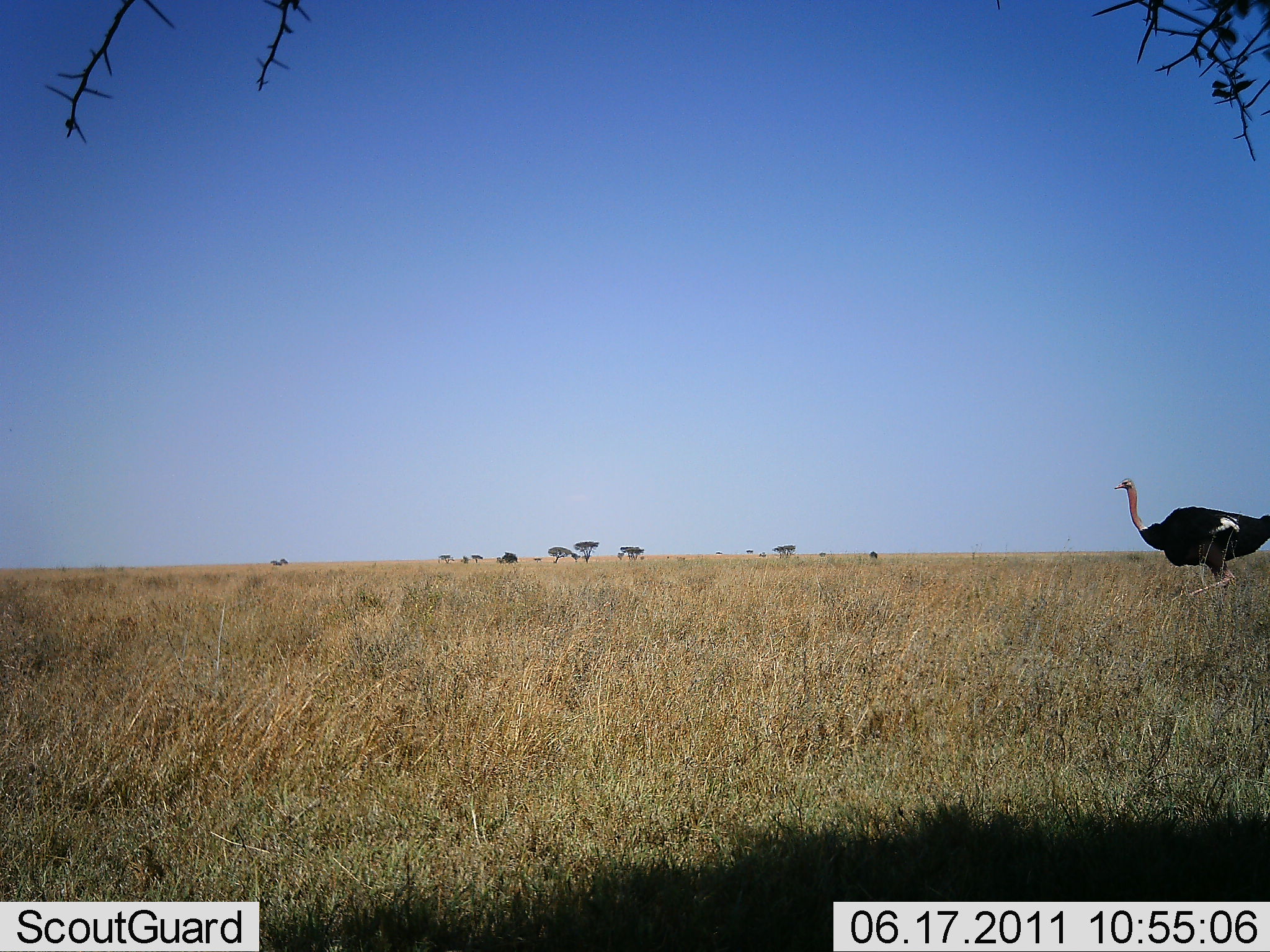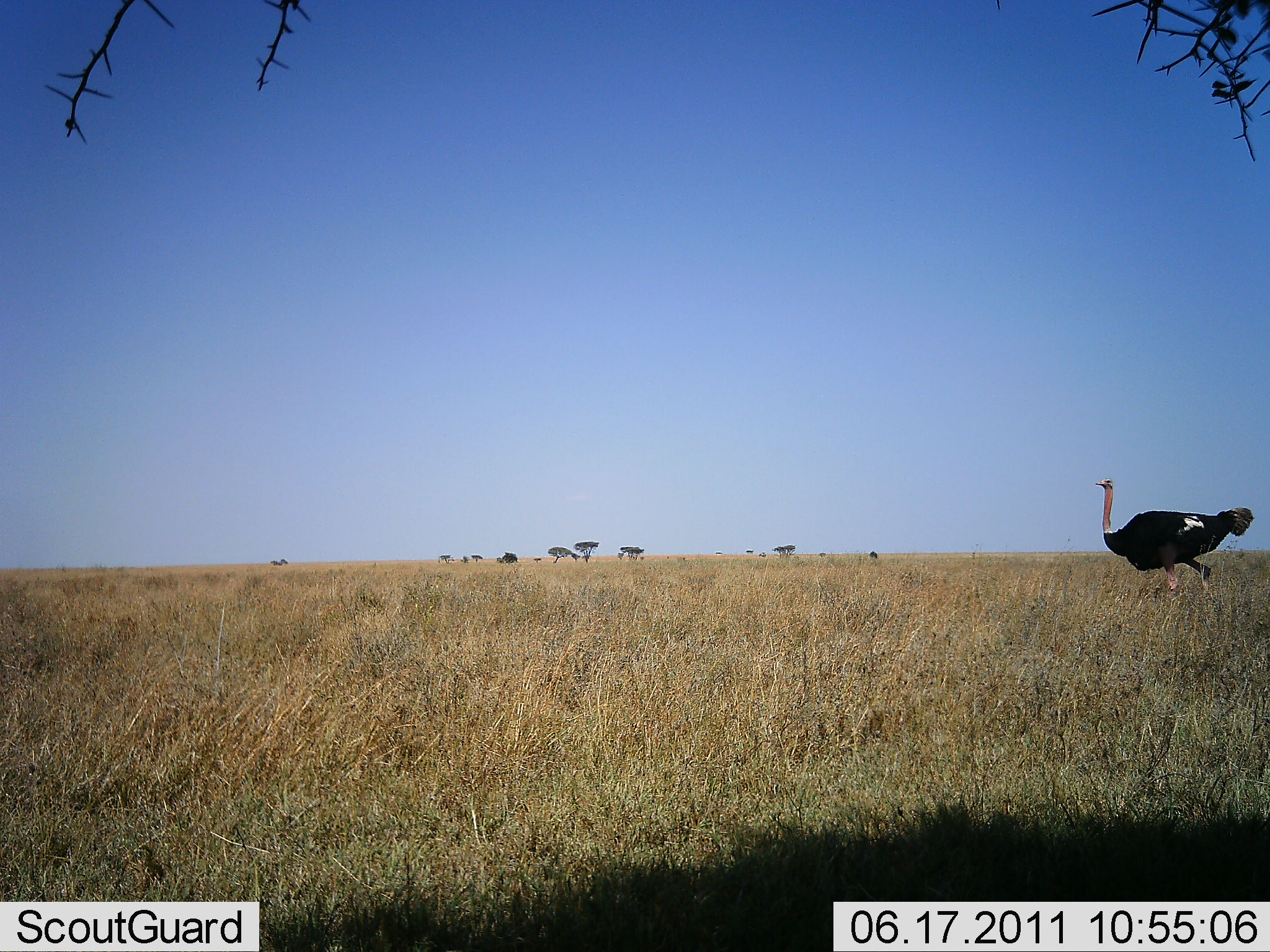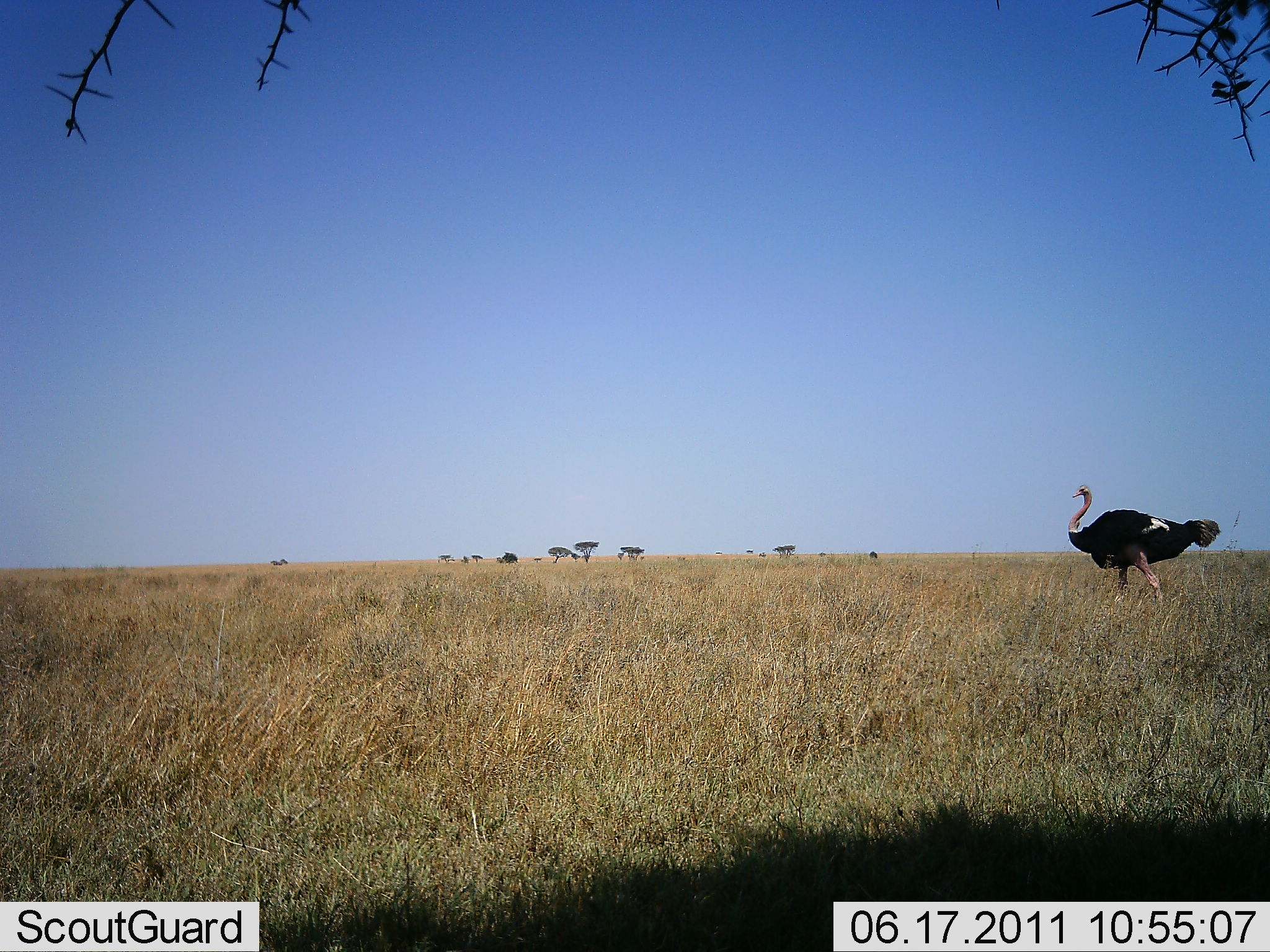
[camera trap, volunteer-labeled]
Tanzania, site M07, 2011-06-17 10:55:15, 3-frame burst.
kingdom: Animalia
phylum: Chordata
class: Aves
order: Struthioniformes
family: Struthionidae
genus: Struthio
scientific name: Struthio camelus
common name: ostrich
Ostrich (Struthio camelus), count 1. Behavior (volunteer vote fractions): standing 9%, resting 0%, moving 100%, interacting 0%. Young present (vote fraction): 0%. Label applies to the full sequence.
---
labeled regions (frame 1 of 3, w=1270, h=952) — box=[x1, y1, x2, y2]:
animal: box=[1114, 476, 1270, 605]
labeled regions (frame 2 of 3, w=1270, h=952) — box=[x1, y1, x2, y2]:
animal: box=[1094, 477, 1256, 602]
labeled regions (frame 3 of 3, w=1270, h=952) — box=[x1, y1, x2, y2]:
animal: box=[1066, 483, 1222, 603]